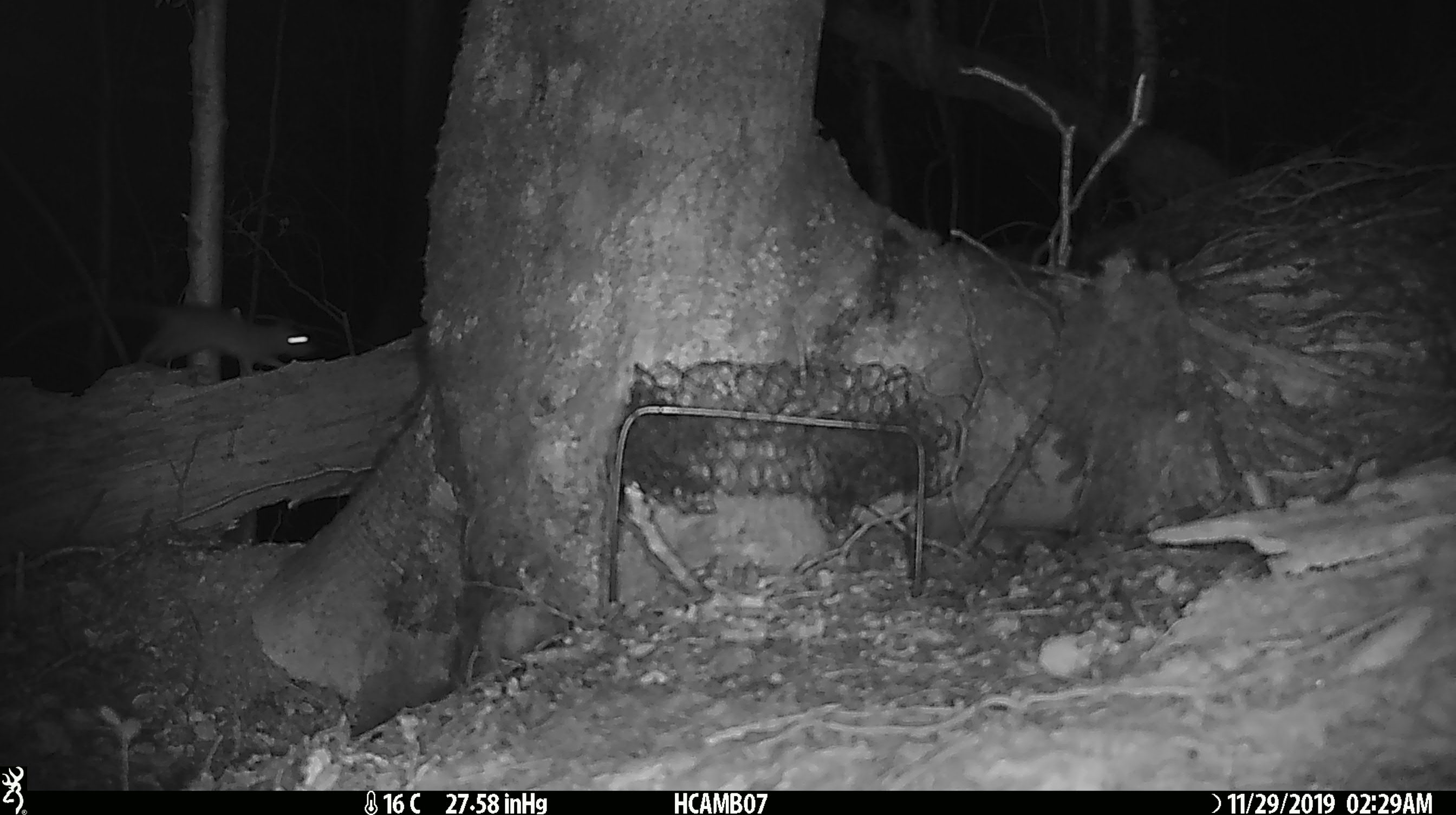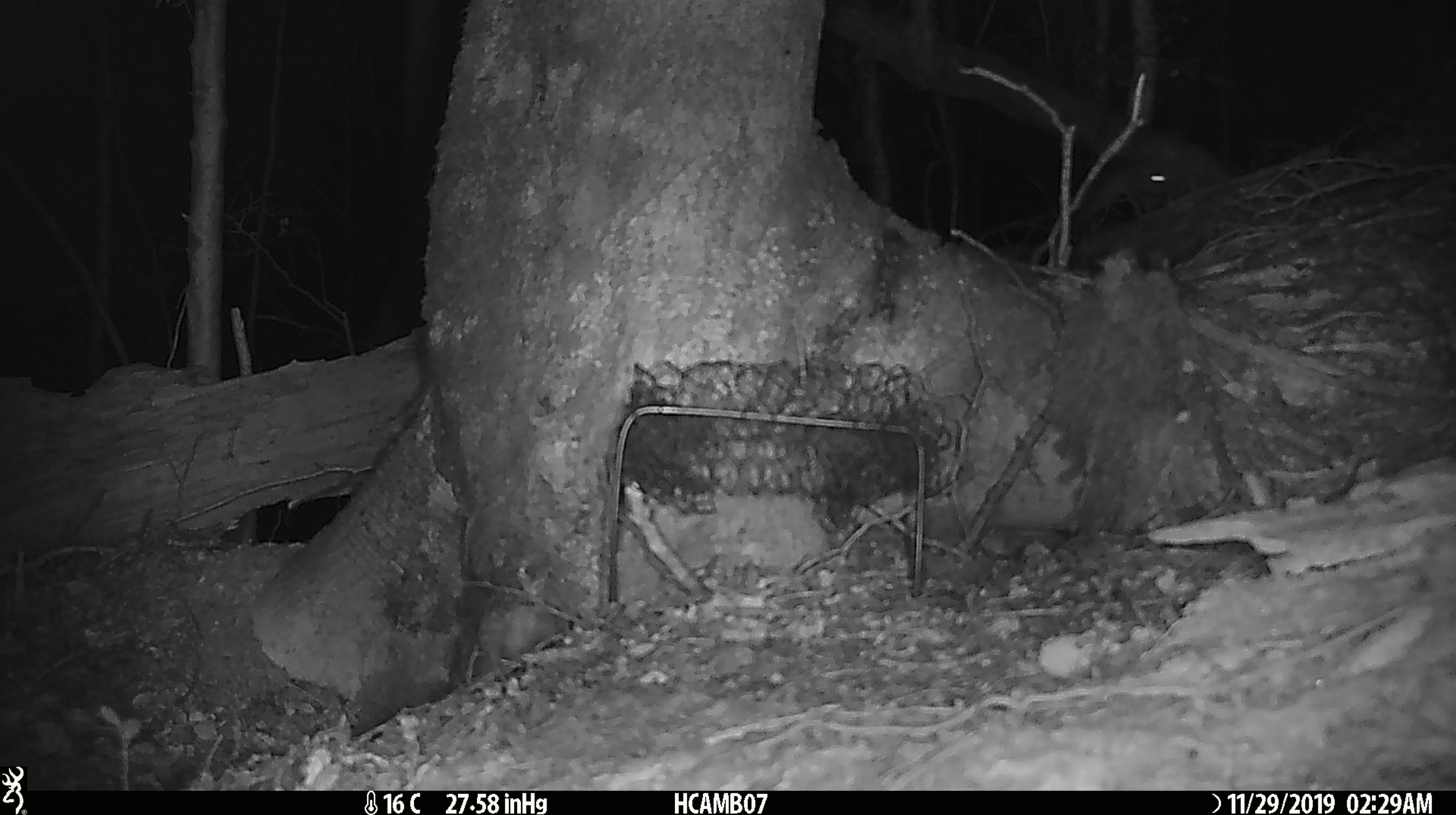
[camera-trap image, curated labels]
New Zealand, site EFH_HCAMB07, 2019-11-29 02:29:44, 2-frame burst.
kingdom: Animalia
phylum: Chordata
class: Mammalia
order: Rodentia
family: Muridae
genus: Mus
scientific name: Mus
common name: mouse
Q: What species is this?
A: Mouse (Mus).